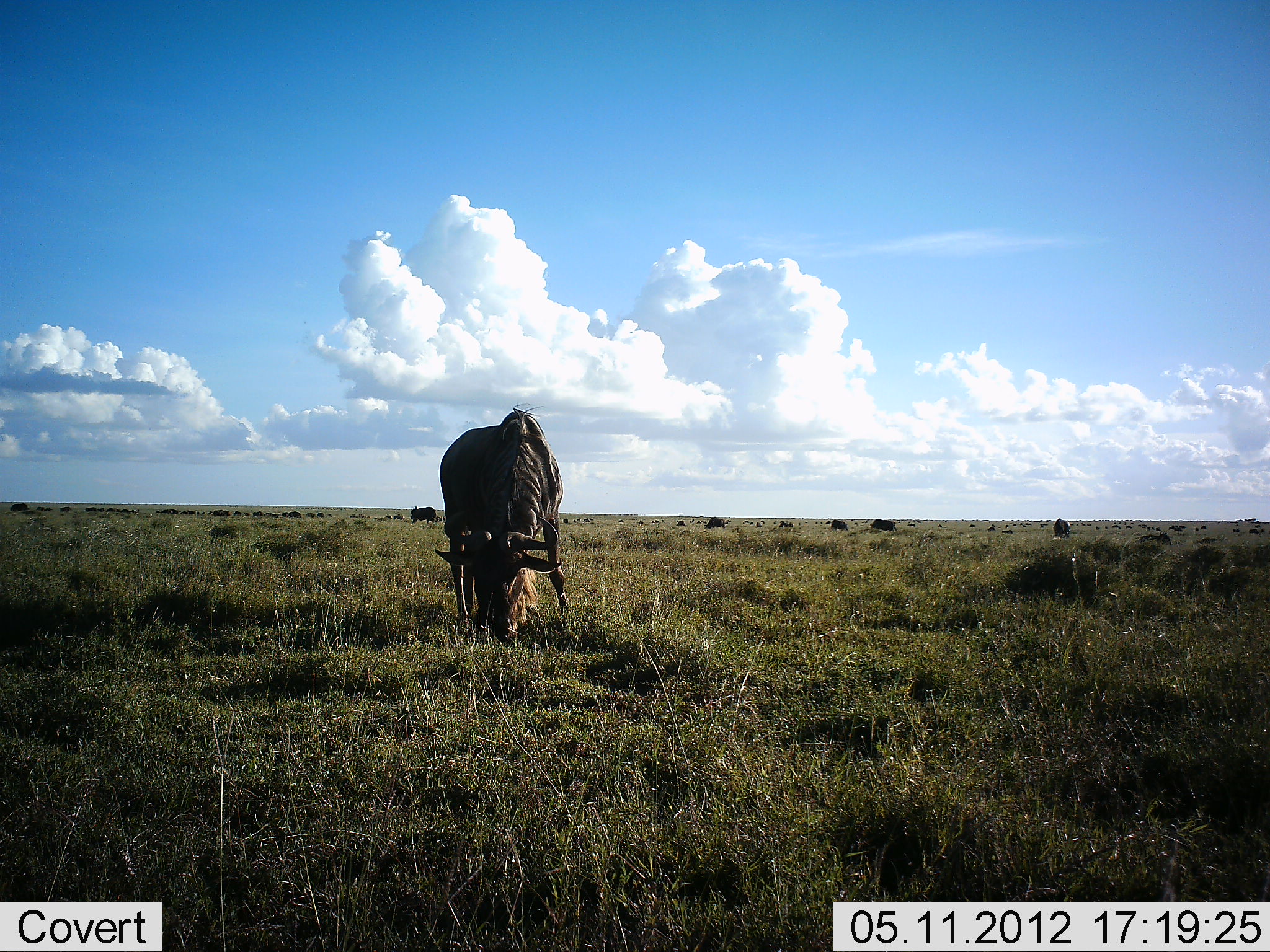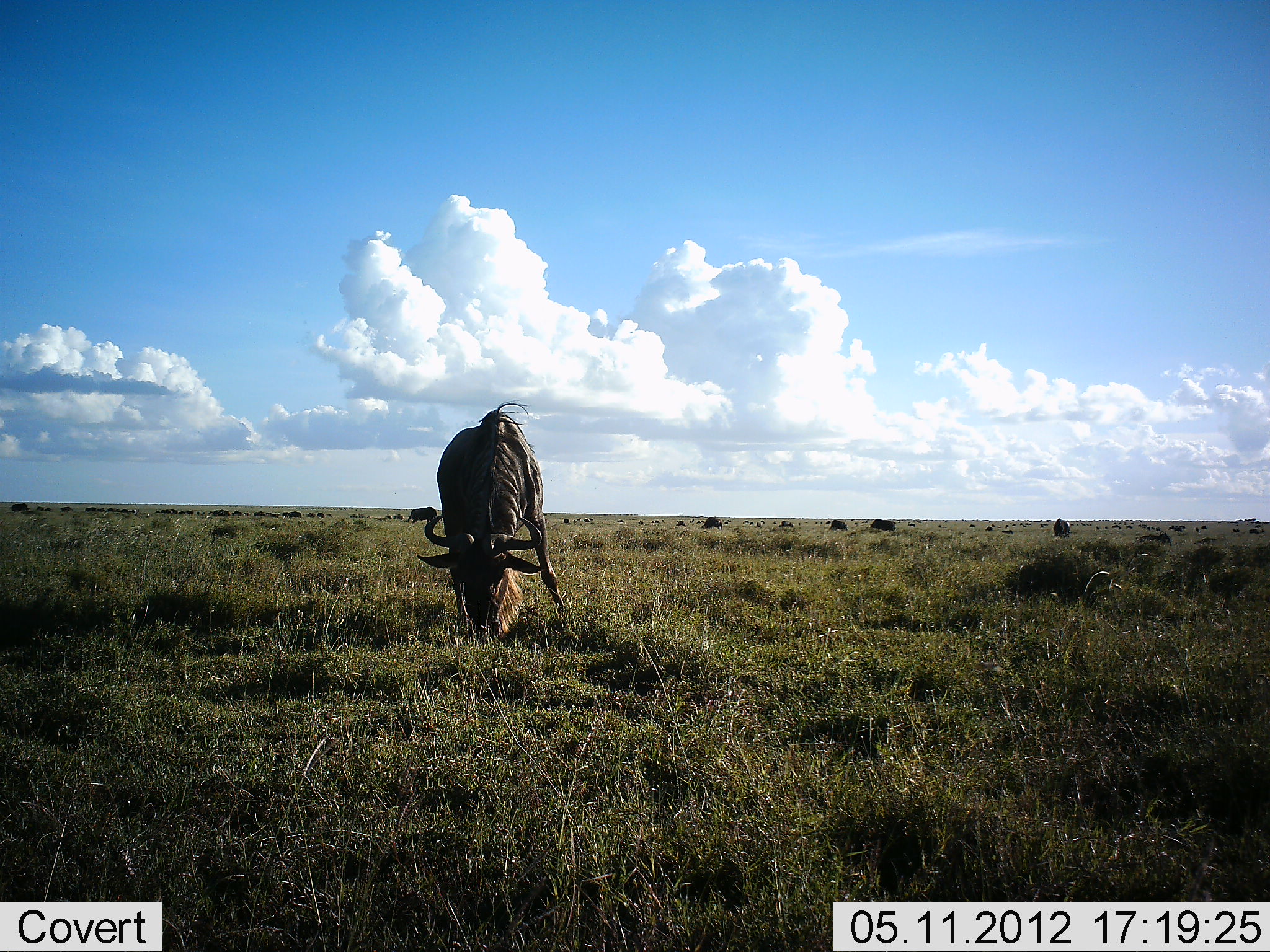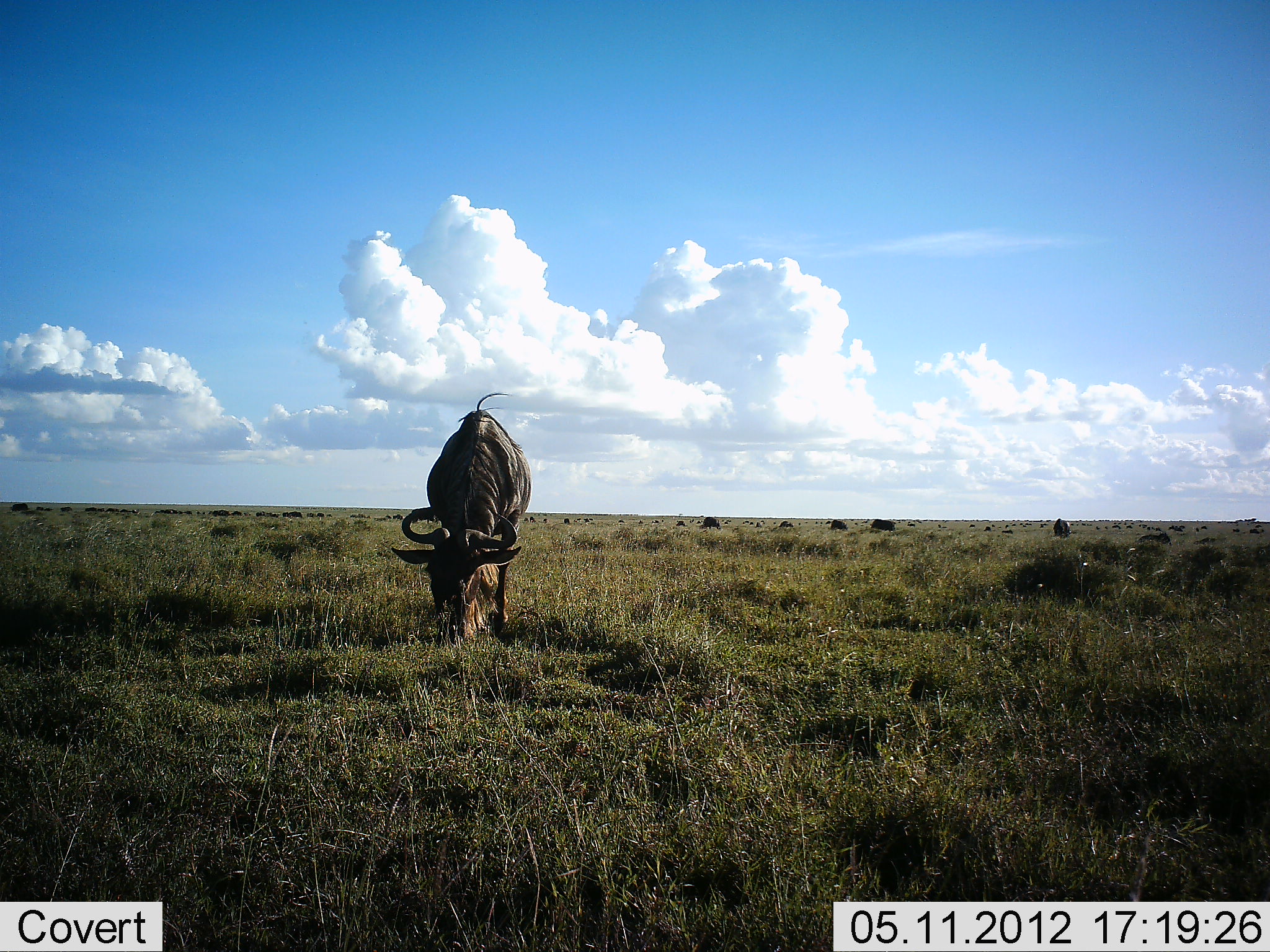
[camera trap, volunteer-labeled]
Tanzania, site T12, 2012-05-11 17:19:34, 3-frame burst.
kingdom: Animalia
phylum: Chordata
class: Mammalia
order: Artiodactyla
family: Bovidae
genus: Connochaetes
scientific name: Connochaetes taurinus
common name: blue wildebeest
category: wildebeest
Wildebeest (blue wildebeest) (Connochaetes taurinus), count 51+. Behavior (volunteer vote fractions): standing 30%, resting 10%, moving 30%, interacting 10%. Young present (vote fraction): 0%. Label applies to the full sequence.